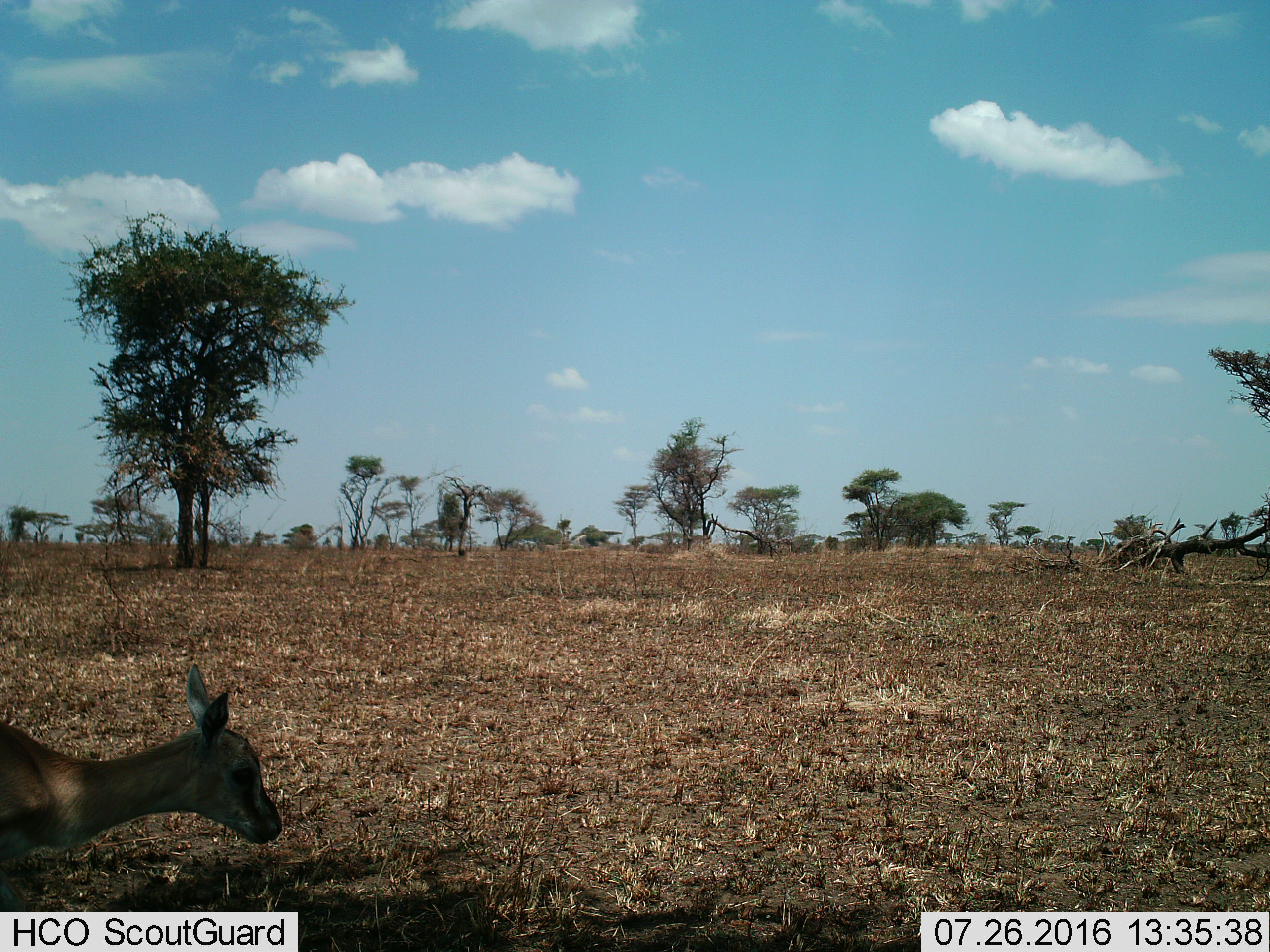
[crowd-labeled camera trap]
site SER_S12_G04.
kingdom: Animalia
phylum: Chordata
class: Mammalia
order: Artiodactyla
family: Bovidae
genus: Eudorcas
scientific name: Eudorcas thomsonii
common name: thomson's gazelle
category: gazellethomsons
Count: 1.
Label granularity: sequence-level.